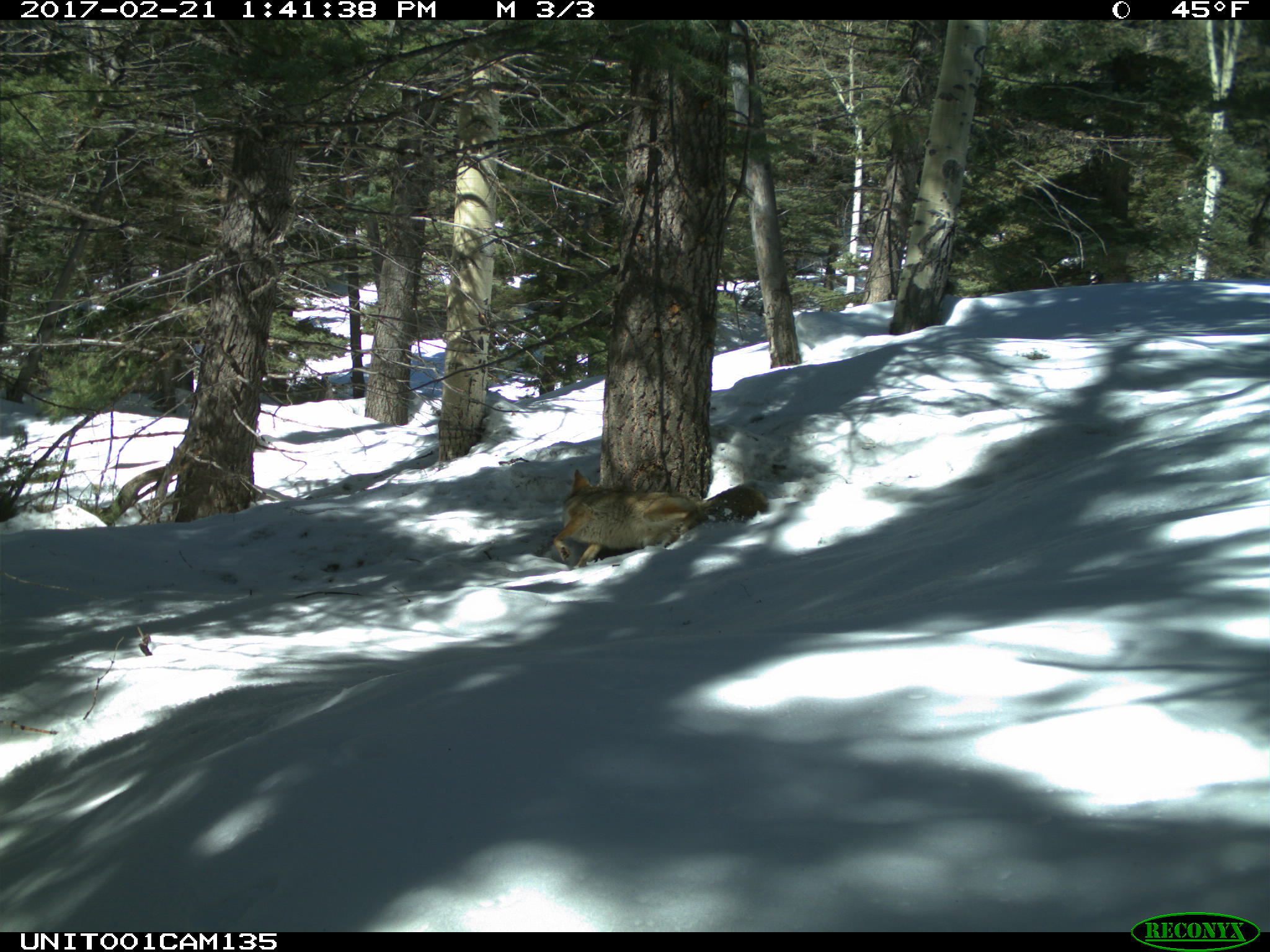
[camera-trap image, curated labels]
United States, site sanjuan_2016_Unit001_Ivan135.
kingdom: Animalia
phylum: Chordata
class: Mammalia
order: Carnivora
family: Canidae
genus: Canis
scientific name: Canis latrans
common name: coyote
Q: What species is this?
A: Canis latrans (coyote).